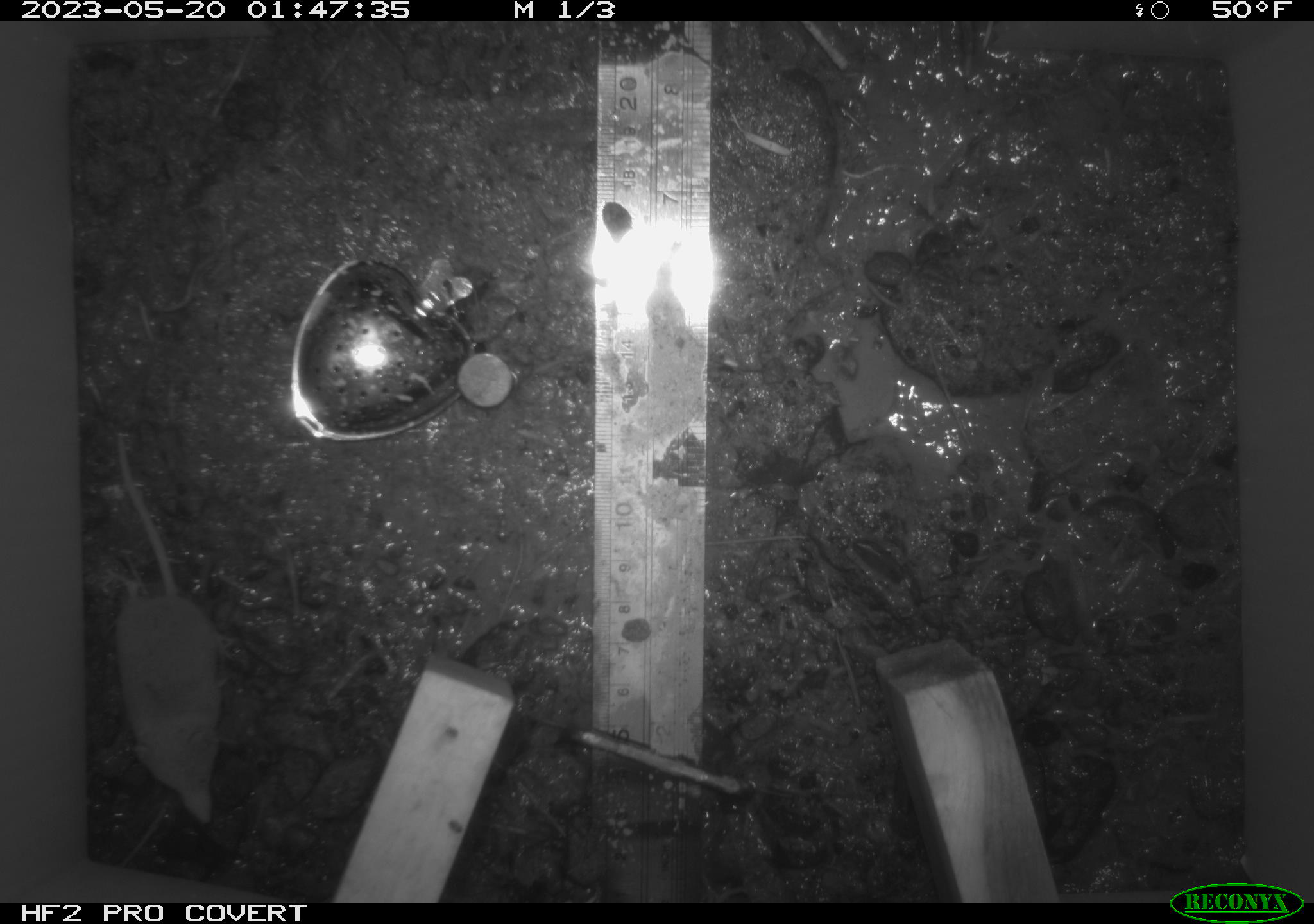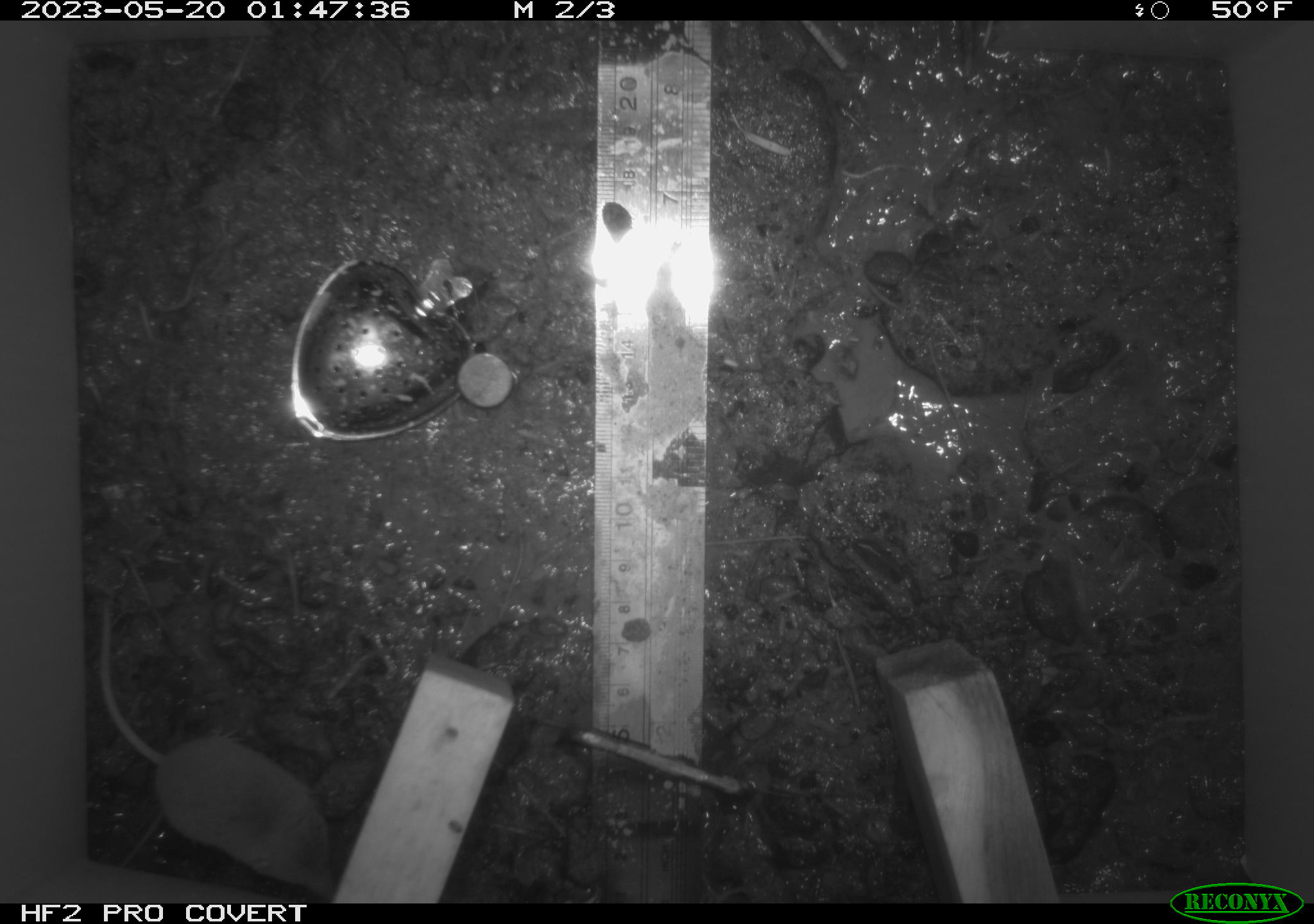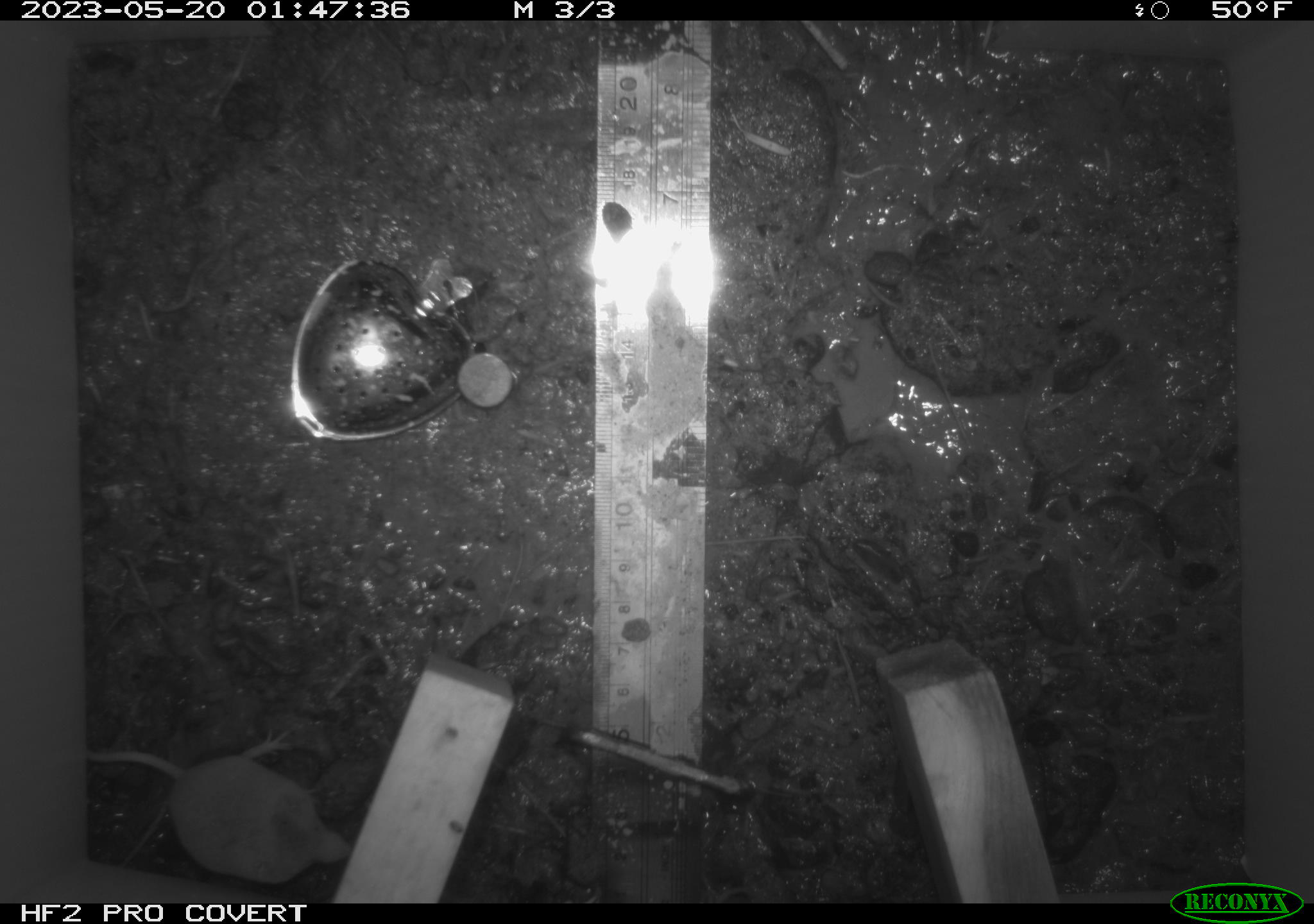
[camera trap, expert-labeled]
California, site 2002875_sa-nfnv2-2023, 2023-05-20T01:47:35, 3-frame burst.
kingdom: Animalia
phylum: Chordata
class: Mammalia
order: Eulipotyphla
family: Soricidae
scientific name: Soricidae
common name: shrews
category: soricidae family